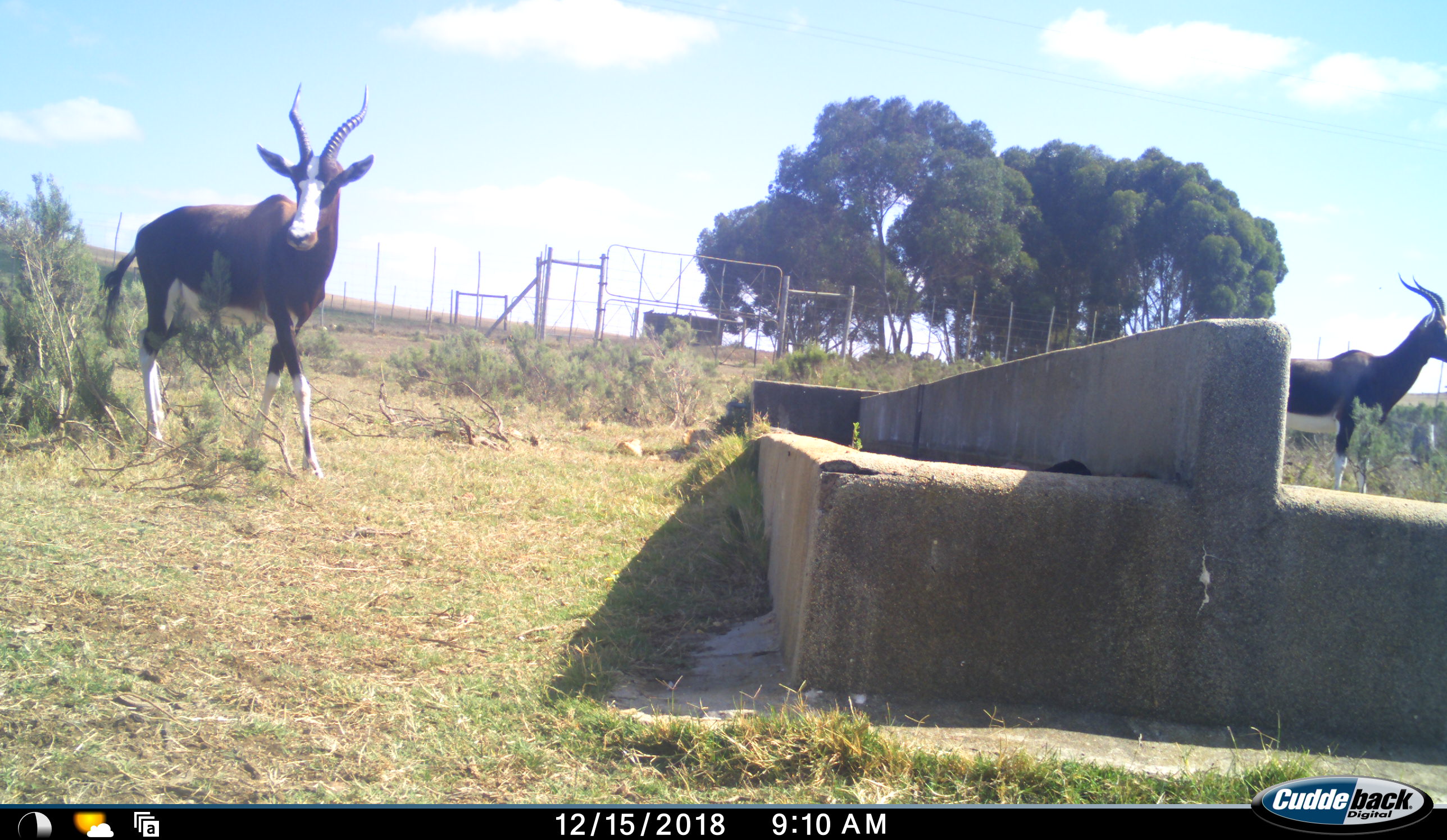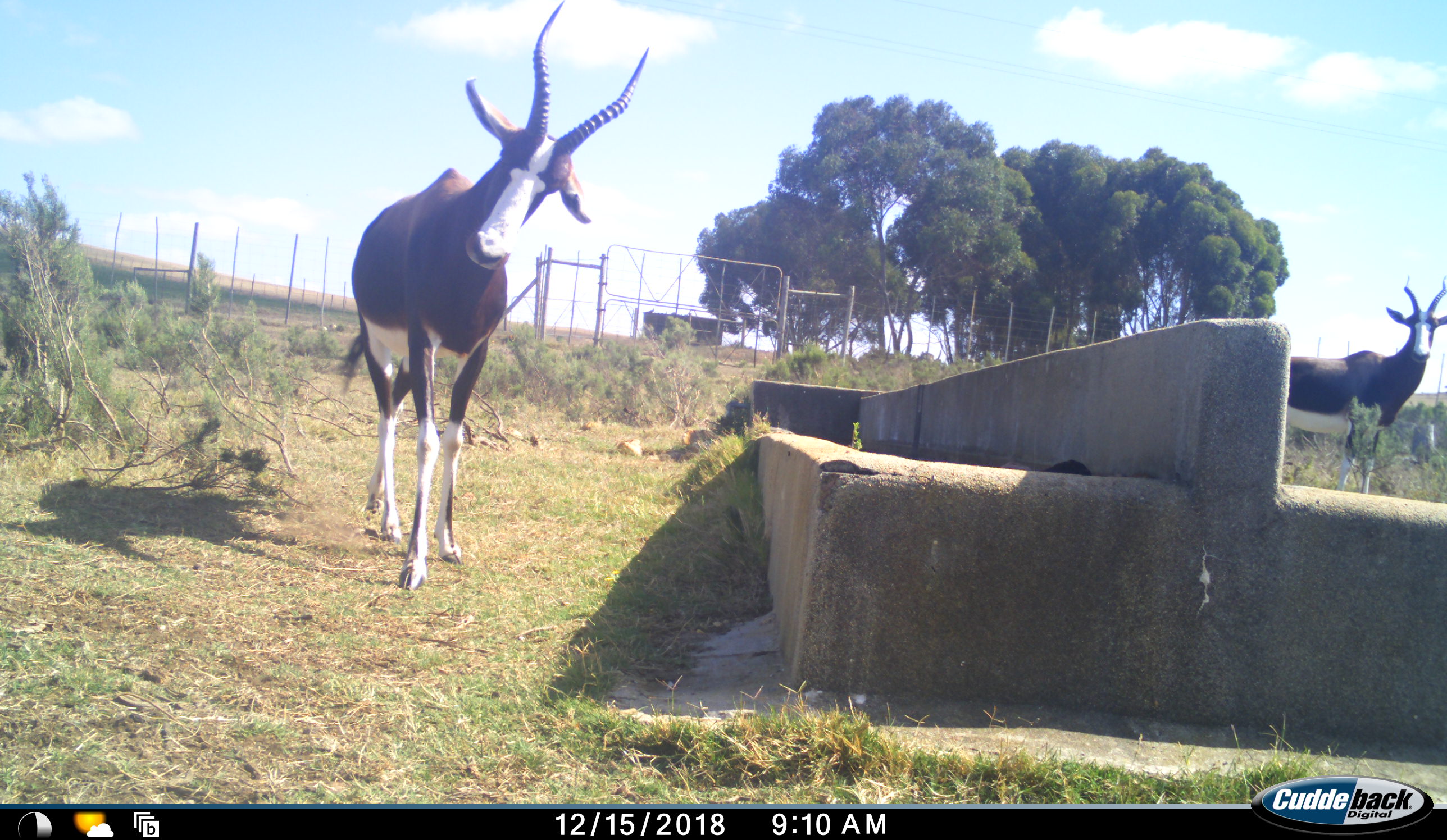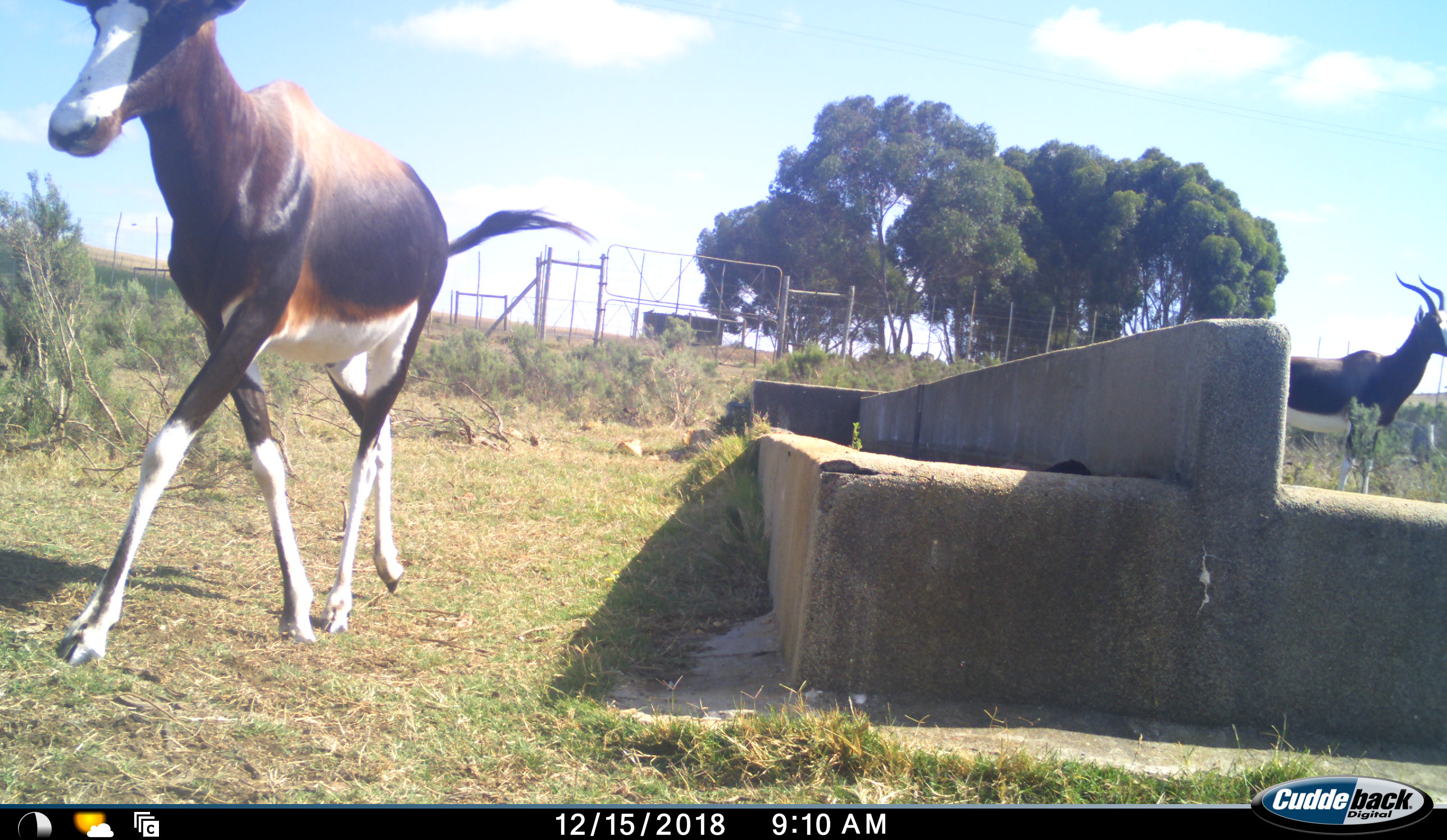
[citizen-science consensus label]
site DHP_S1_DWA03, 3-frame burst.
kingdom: Animalia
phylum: Chordata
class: Mammalia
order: Artiodactyla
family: Bovidae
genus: Damaliscus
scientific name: Damaliscus pygargus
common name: bontebok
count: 2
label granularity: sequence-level